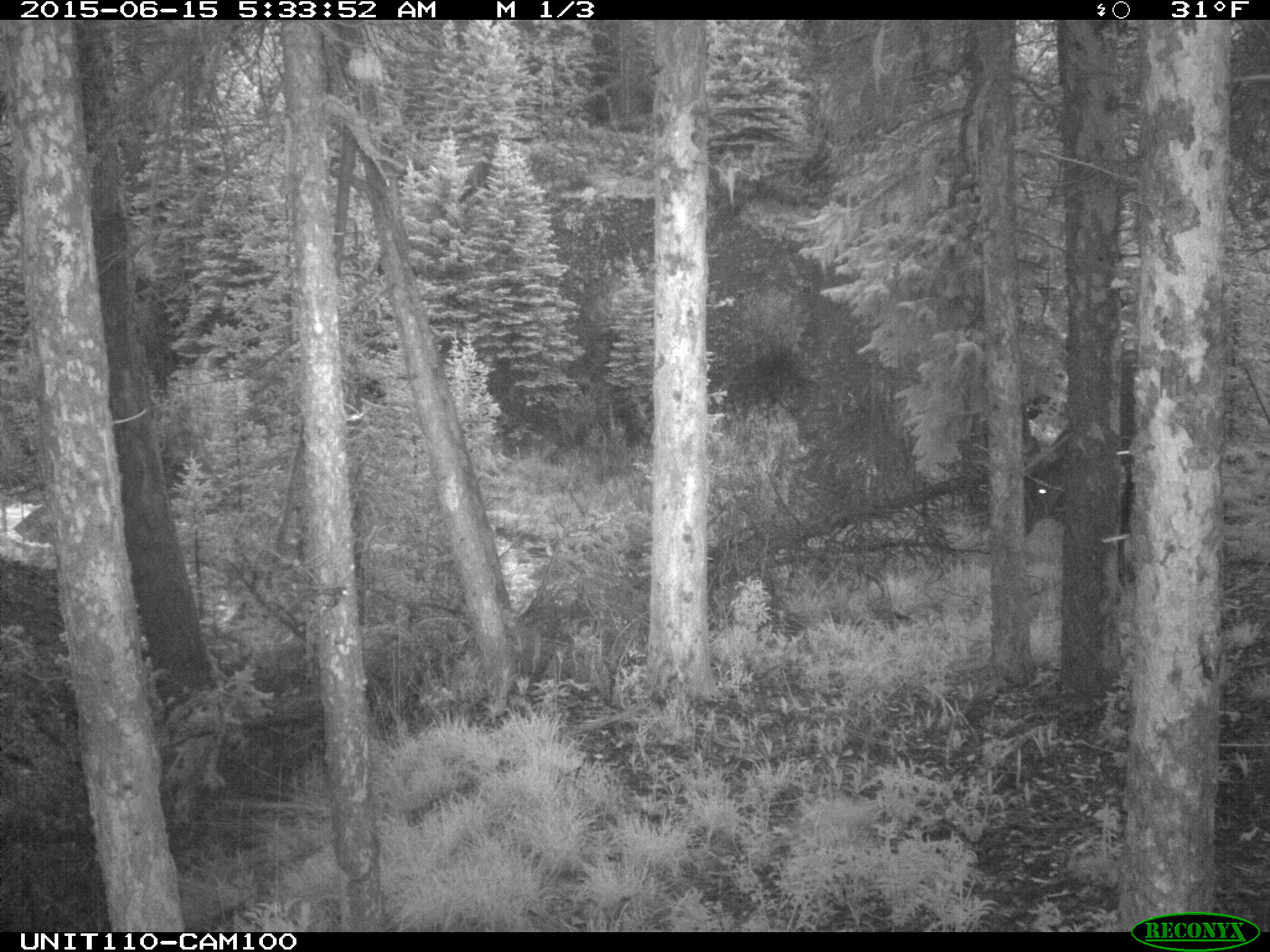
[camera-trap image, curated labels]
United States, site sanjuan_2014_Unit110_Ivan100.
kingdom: Animalia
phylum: Chordata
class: Mammalia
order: Artiodactyla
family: Cervidae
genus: Cervus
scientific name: Cervus elaphus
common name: red deer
Cervus elaphus (red deer).